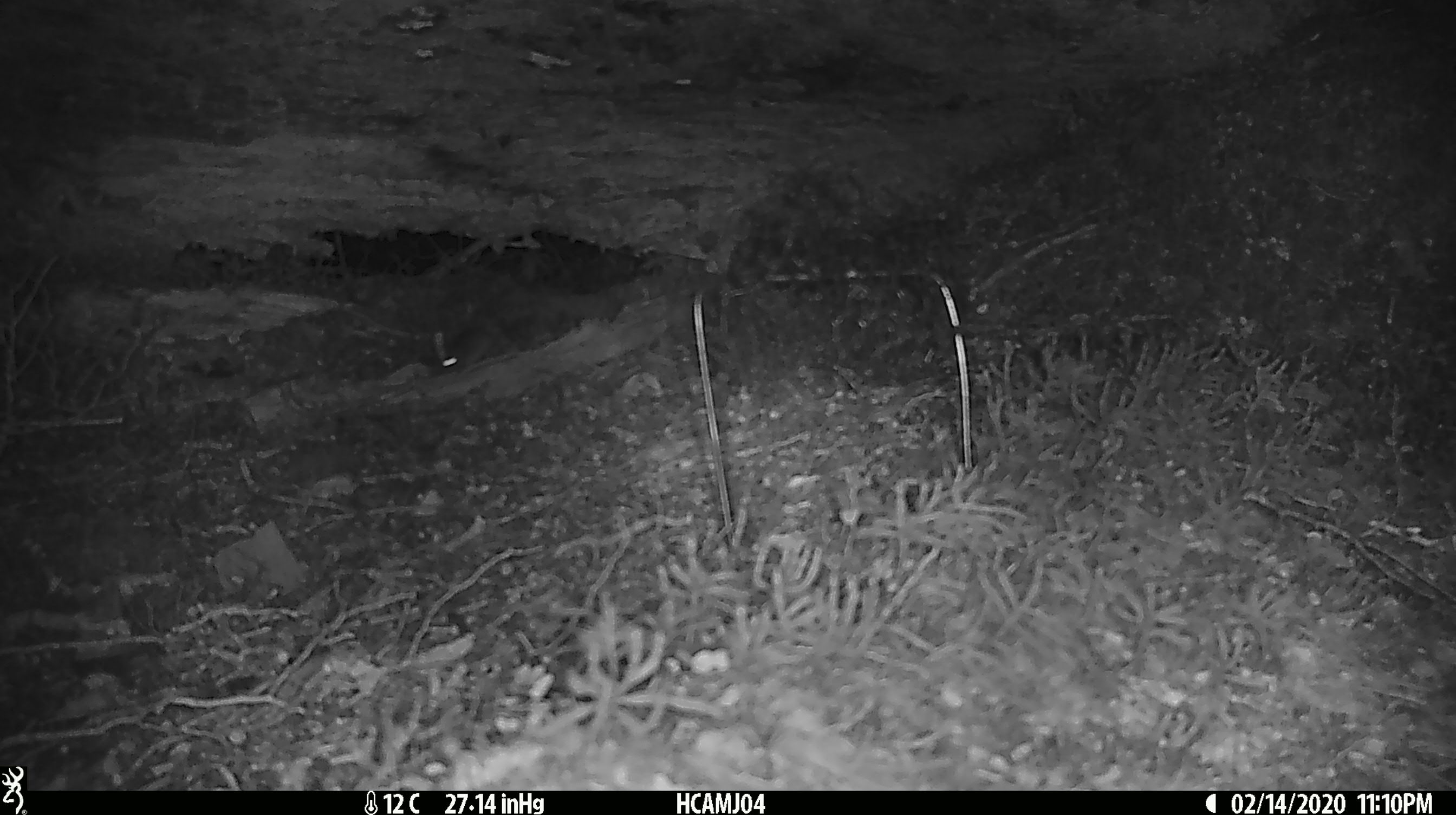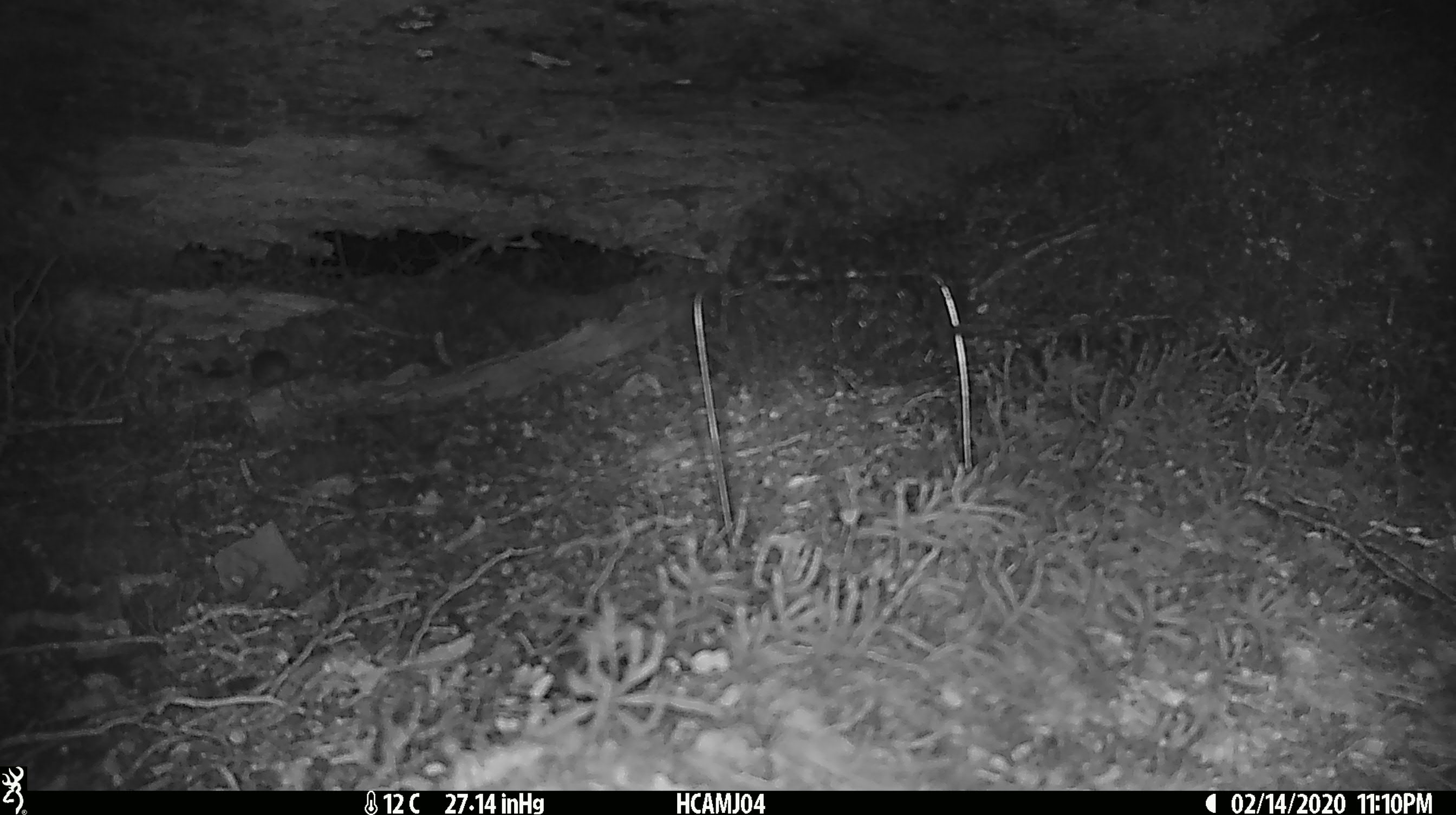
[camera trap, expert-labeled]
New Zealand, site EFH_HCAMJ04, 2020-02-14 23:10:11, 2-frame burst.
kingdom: Animalia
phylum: Chordata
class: Mammalia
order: Rodentia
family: Muridae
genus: Mus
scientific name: Mus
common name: mouse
Mouse (Mus).